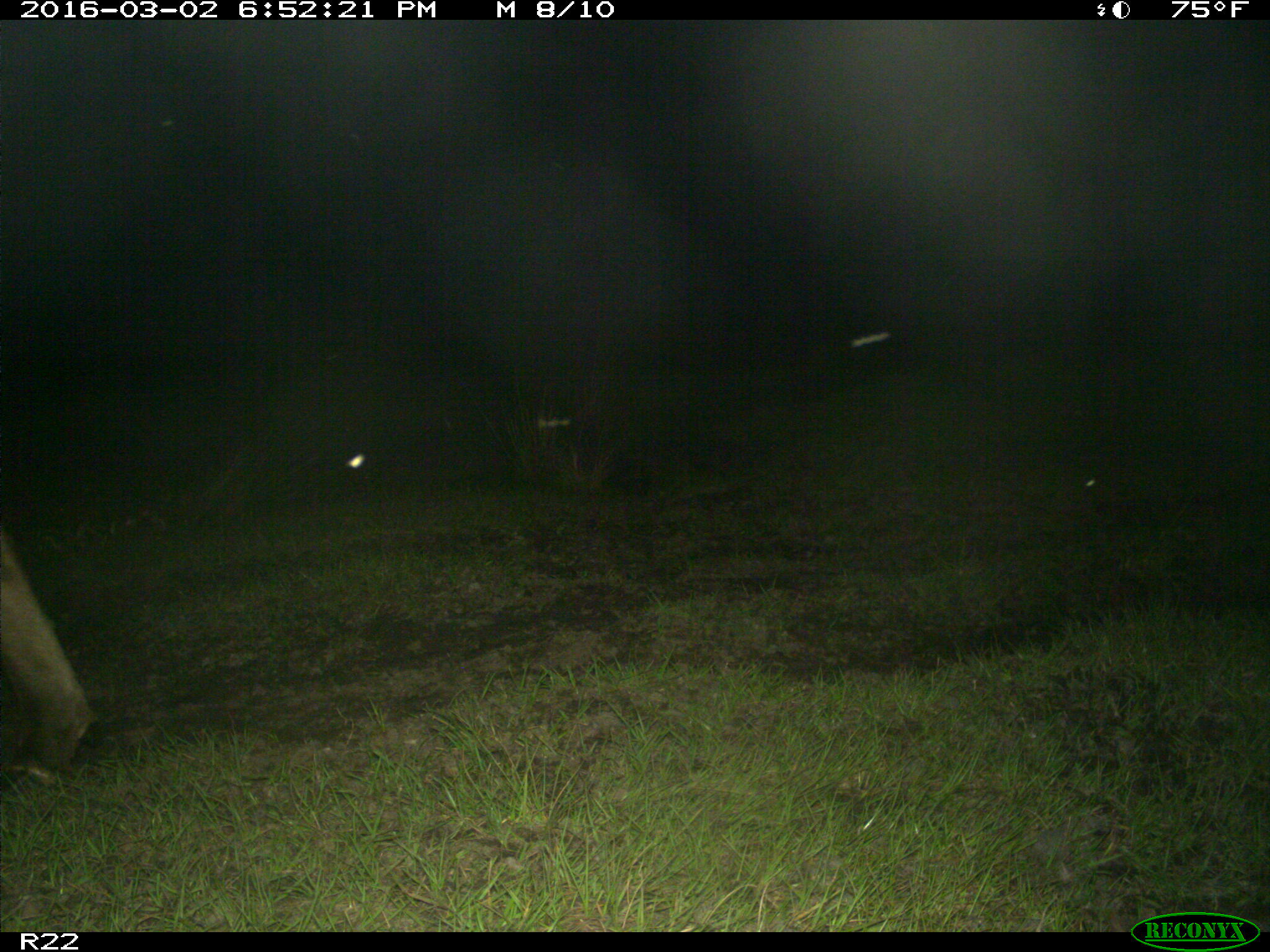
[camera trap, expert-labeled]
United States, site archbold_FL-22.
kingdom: Animalia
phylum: Chordata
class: Mammalia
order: Artiodactyla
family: Bovidae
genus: Bos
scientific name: Bos taurus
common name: domestic cow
Bos taurus (domestic cow).